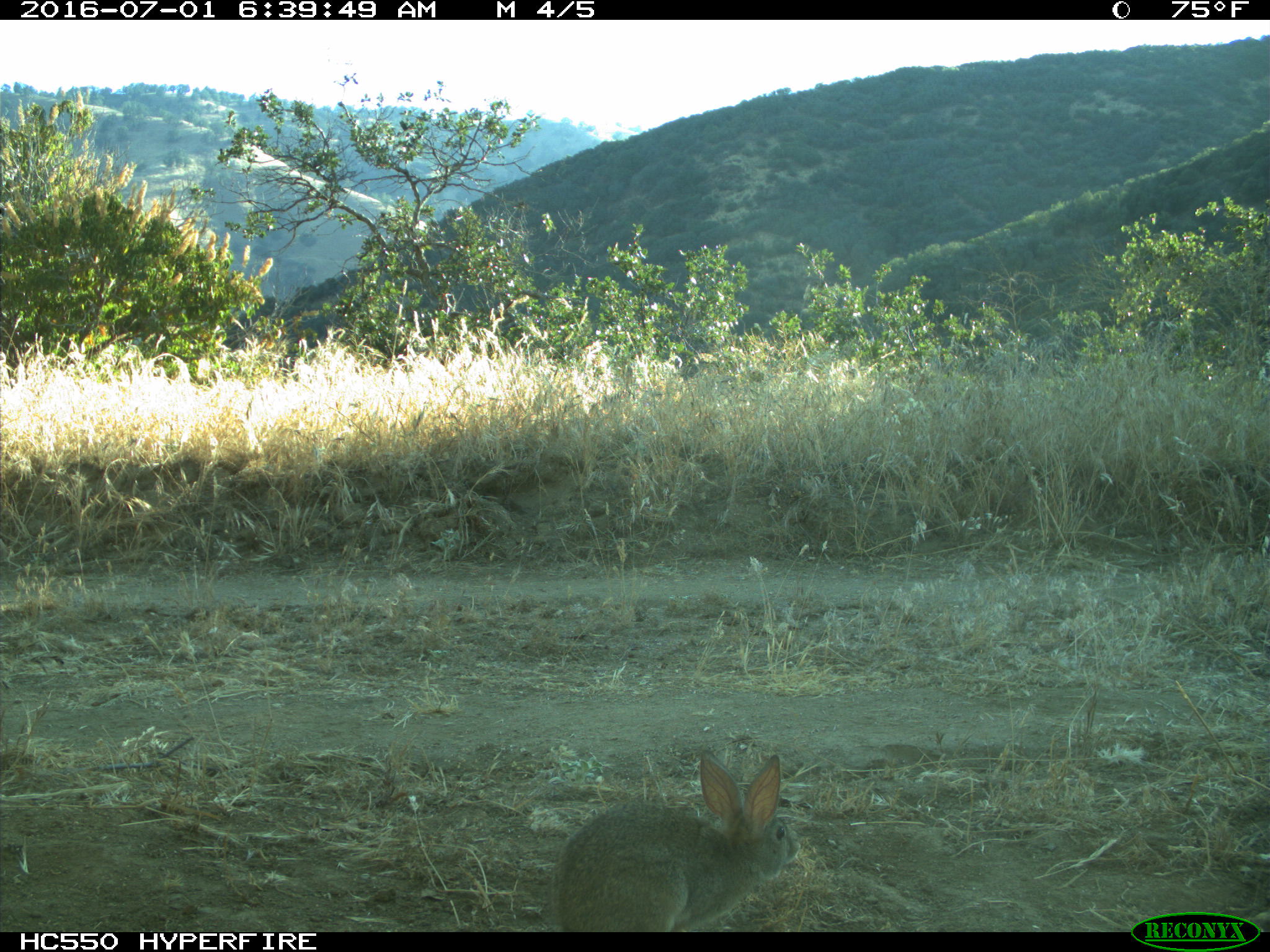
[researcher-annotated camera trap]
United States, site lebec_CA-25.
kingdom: Animalia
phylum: Chordata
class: Mammalia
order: Lagomorpha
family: Leporidae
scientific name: Leporidae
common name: rabbits and hares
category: unidentified rabbit